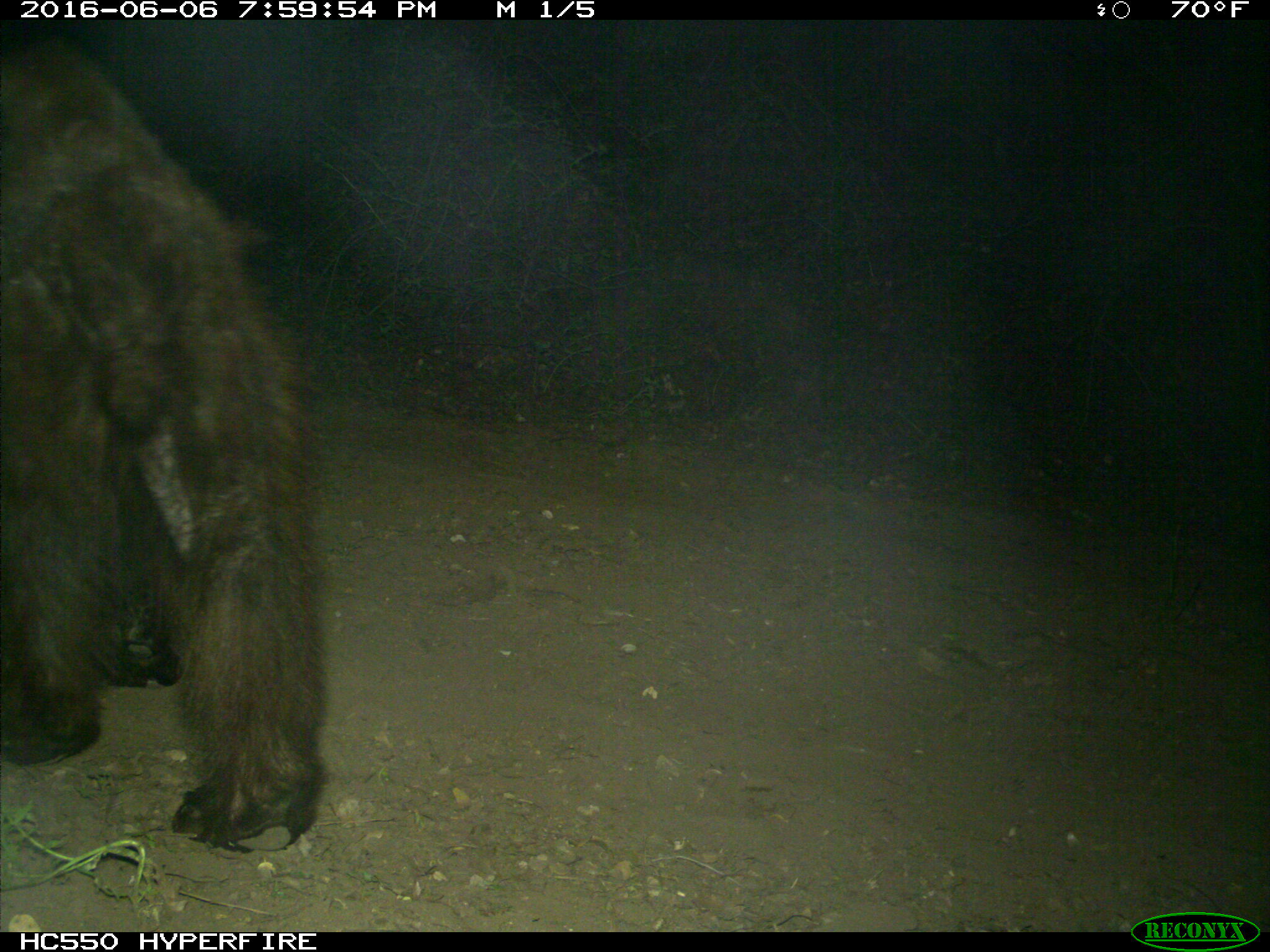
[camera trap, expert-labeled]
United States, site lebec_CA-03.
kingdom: Animalia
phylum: Chordata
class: Mammalia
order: Carnivora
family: Ursidae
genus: Ursus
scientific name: Ursus americanus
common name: american black bear